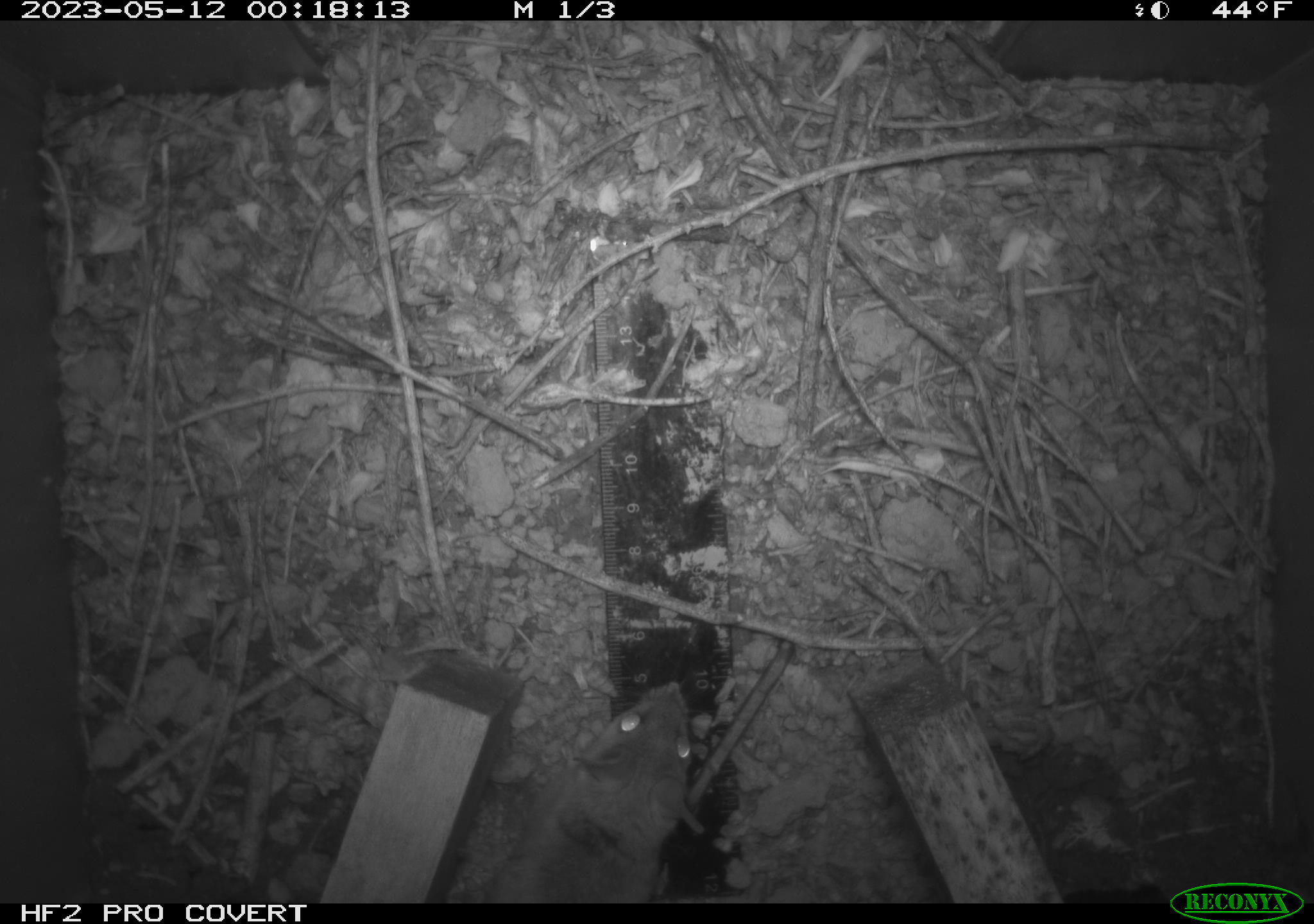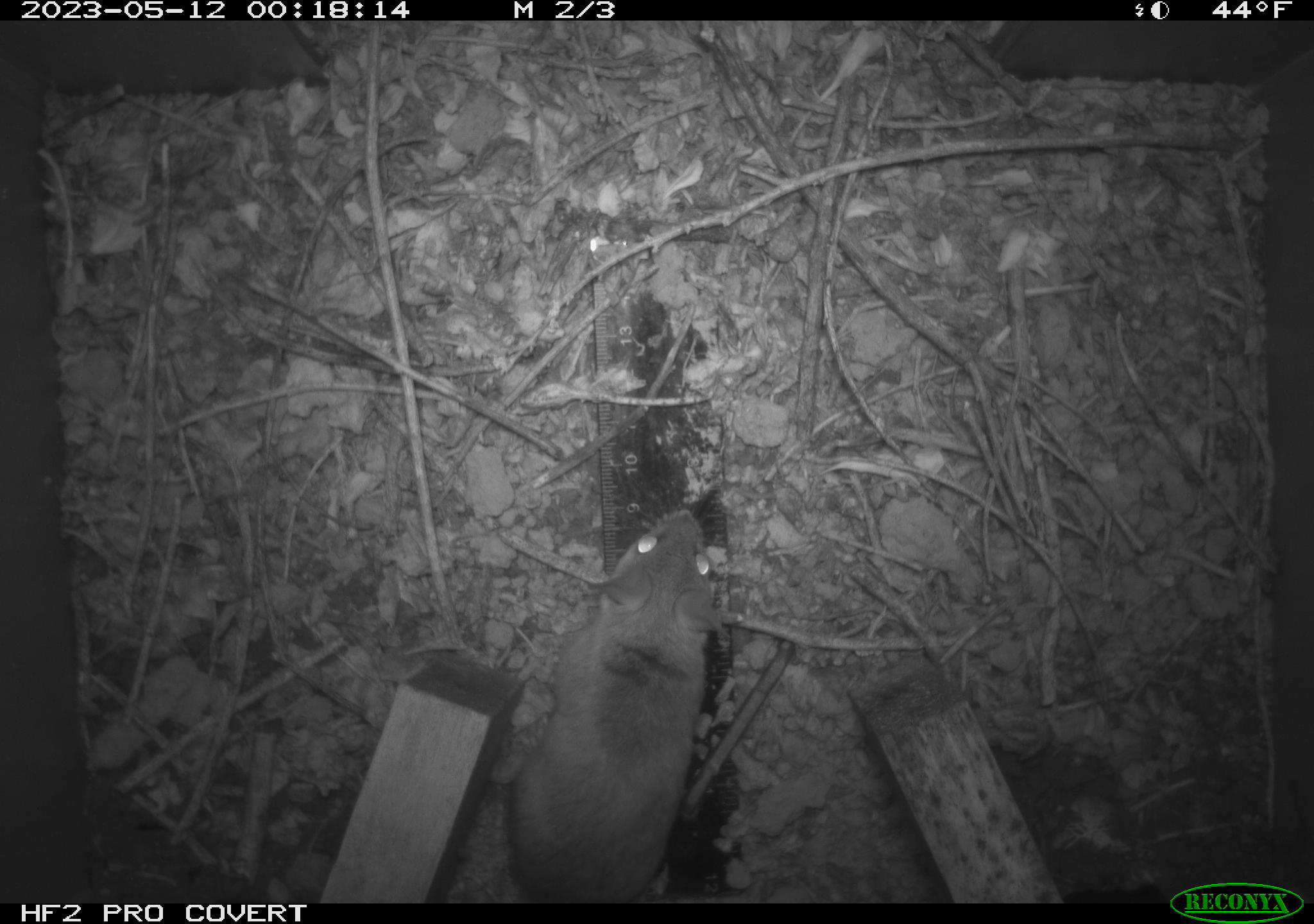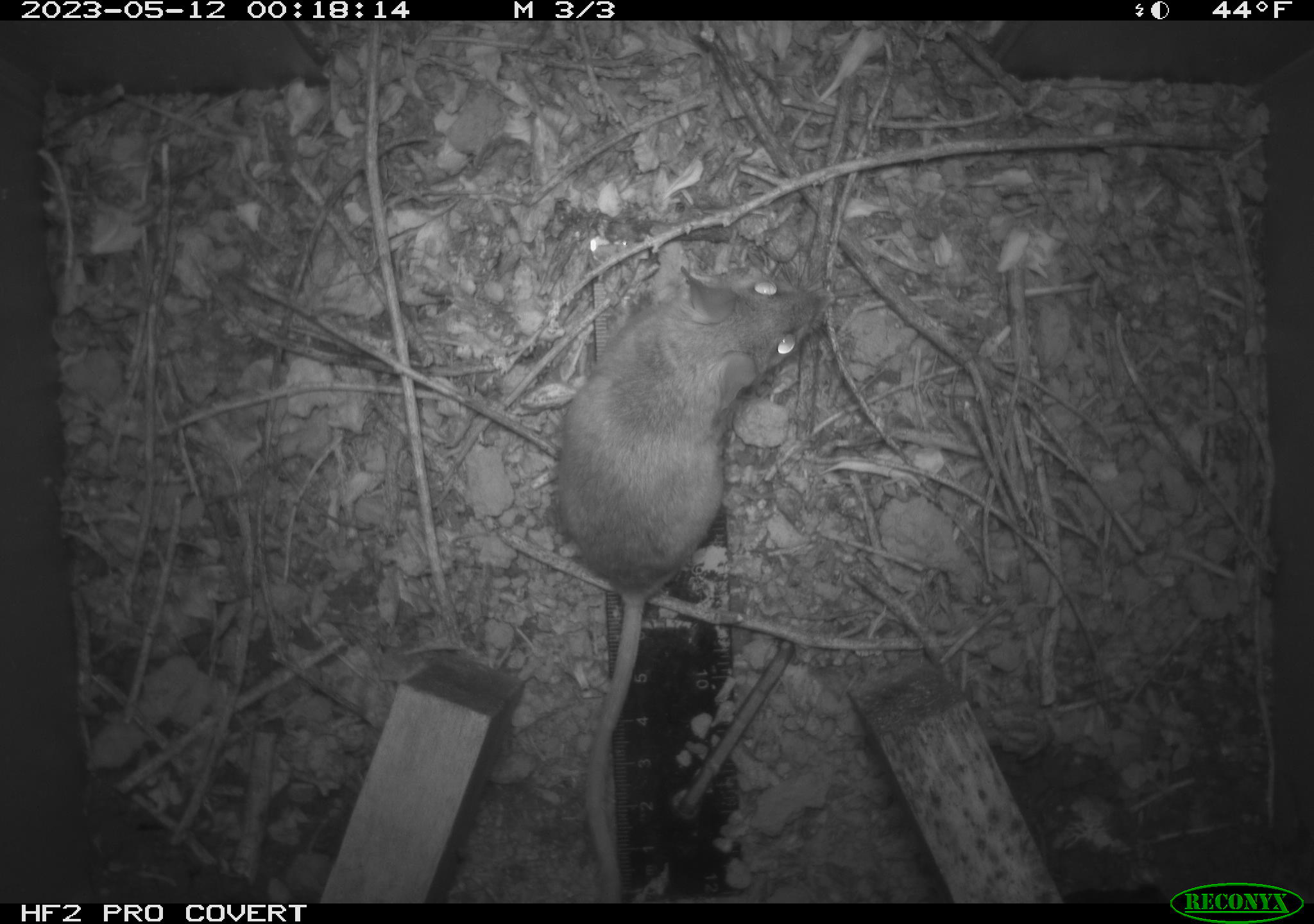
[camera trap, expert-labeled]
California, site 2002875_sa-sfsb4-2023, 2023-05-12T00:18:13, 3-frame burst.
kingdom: Animalia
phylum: Chordata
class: Mammalia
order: Rodentia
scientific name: Rodentia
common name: mouse species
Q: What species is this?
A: Mouse species (Rodentia).